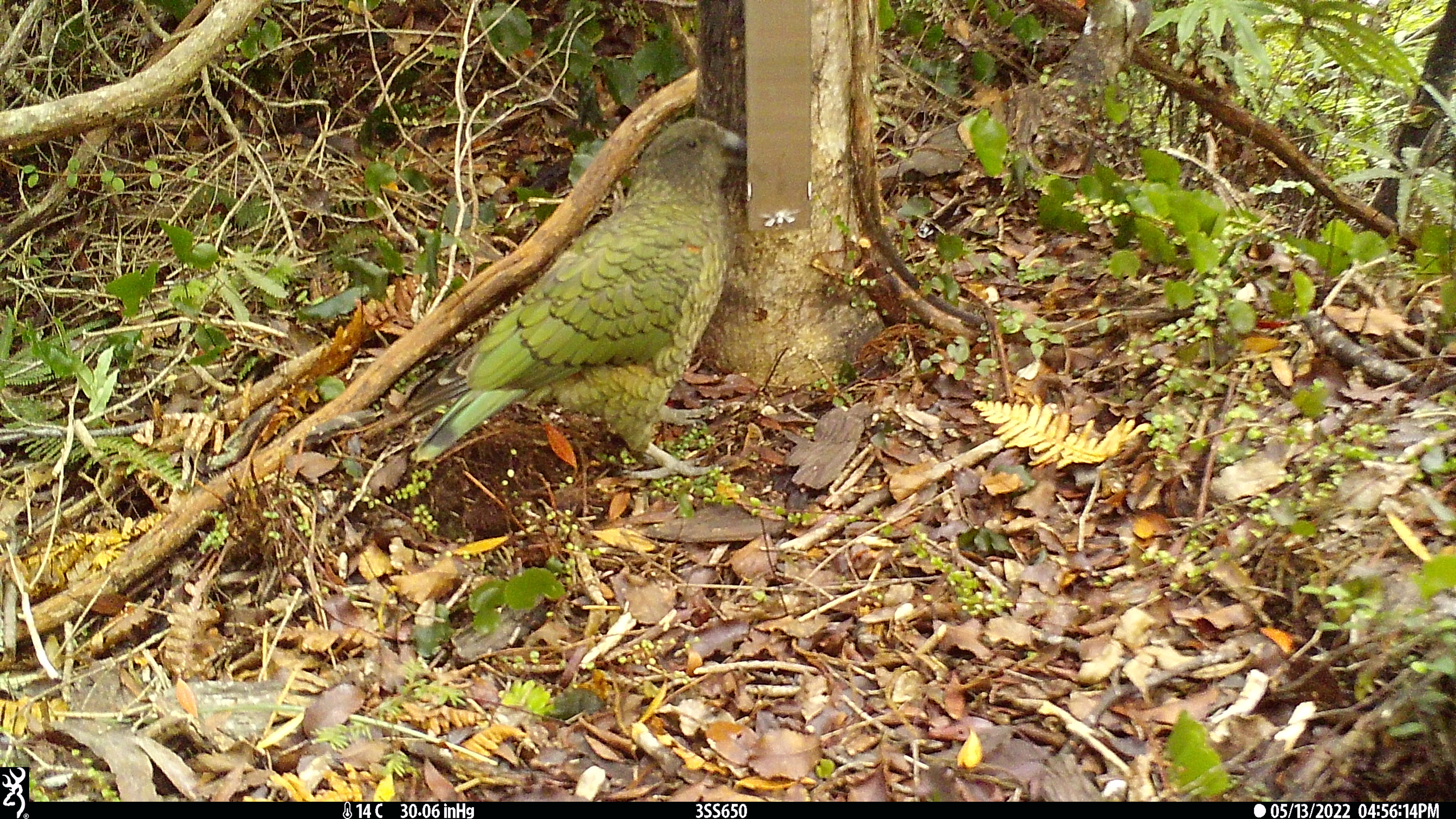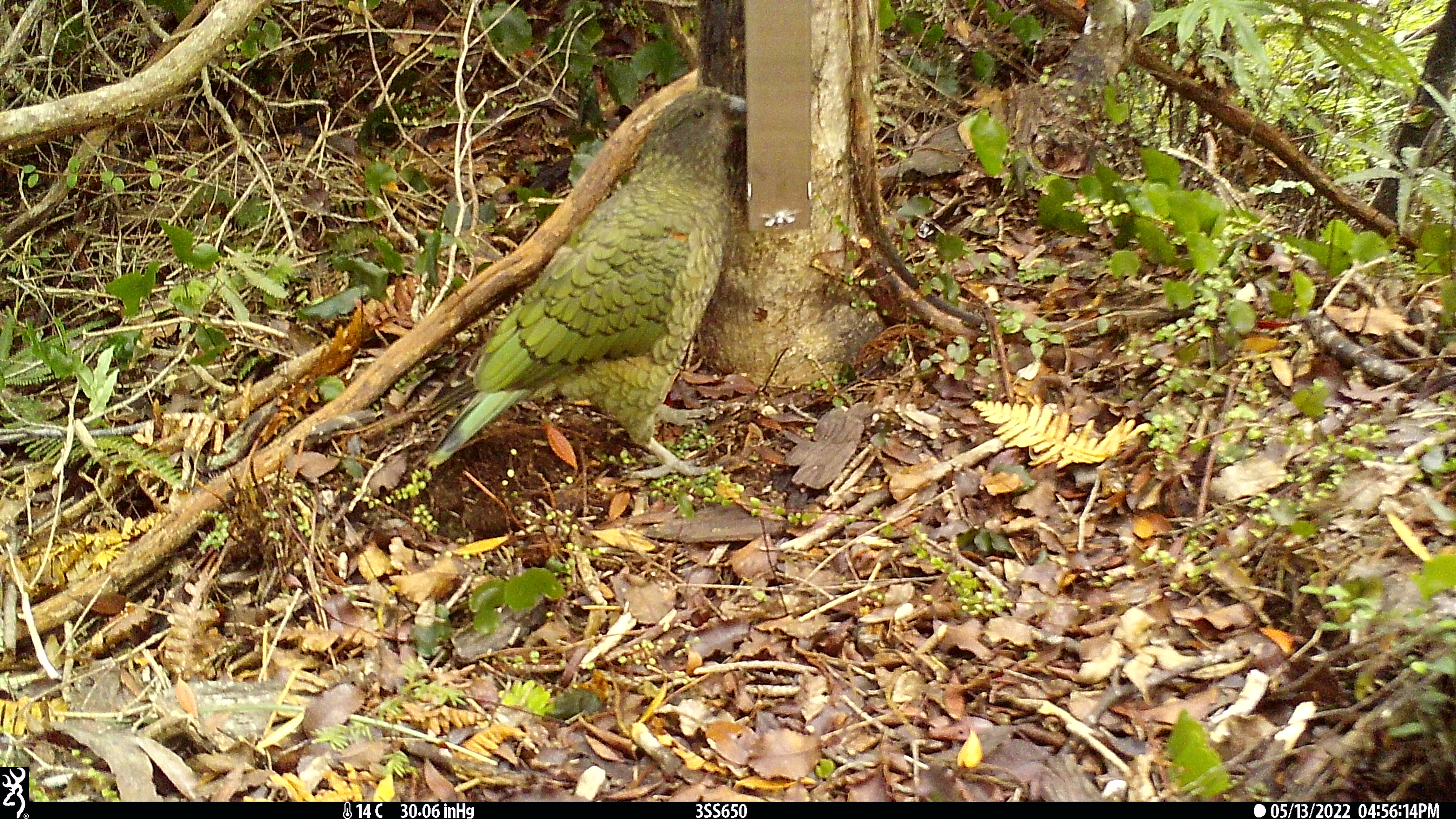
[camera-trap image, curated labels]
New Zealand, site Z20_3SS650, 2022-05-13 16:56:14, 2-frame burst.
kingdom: Animalia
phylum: Chordata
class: Aves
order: Psittaciformes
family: Strigopidae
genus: Nestor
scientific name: Nestor notabilis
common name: kea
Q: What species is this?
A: Kea (Nestor notabilis).